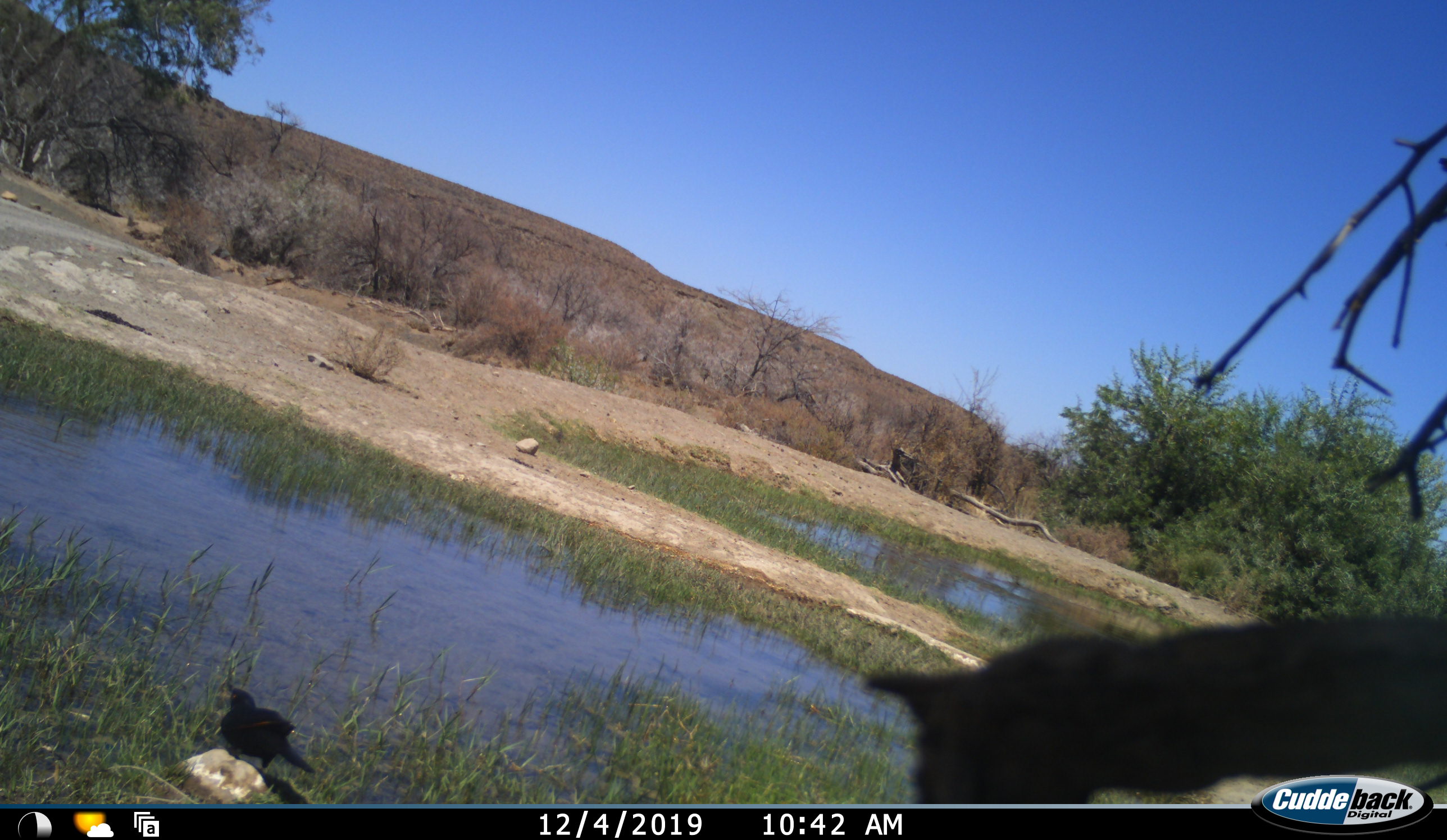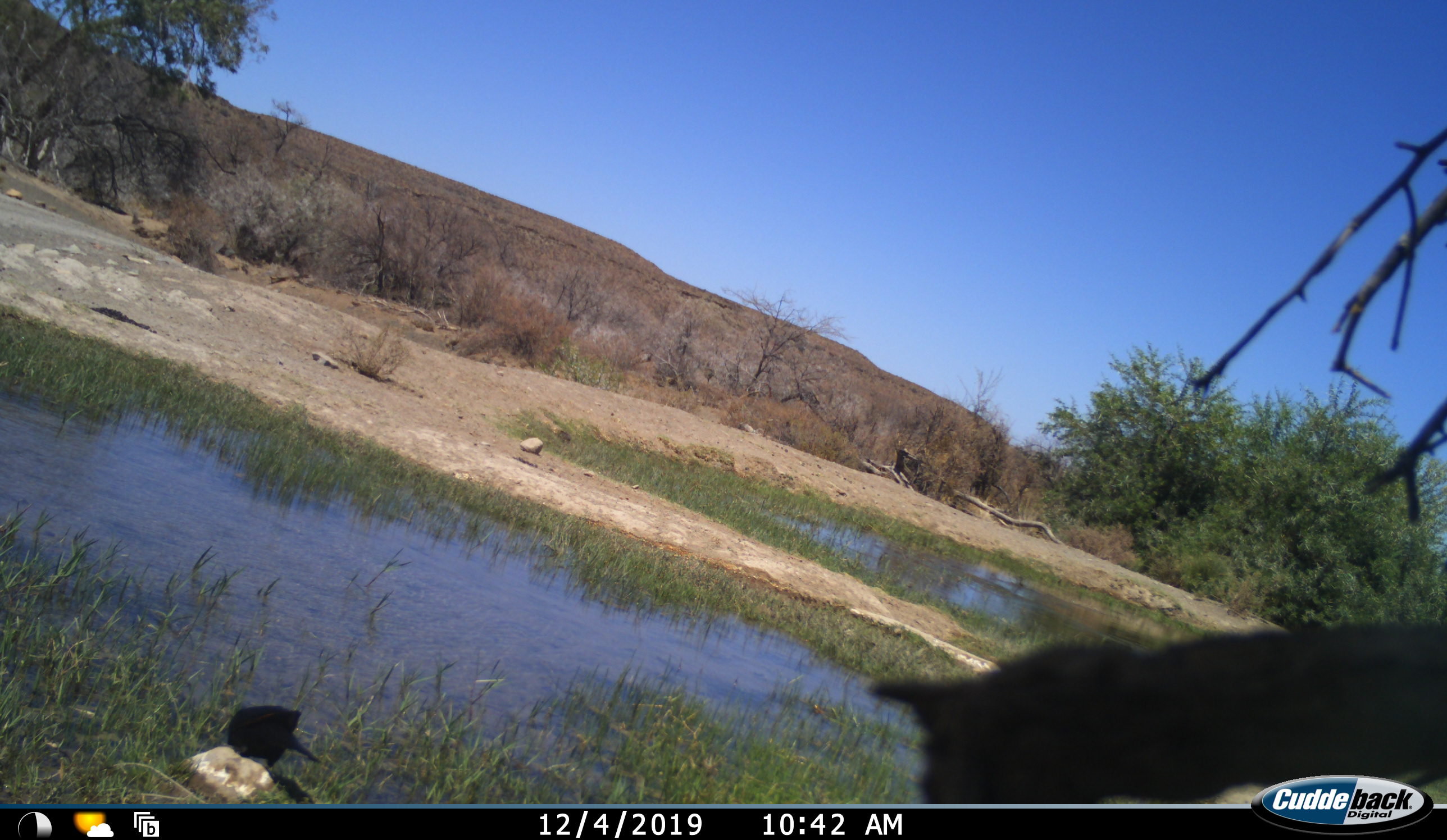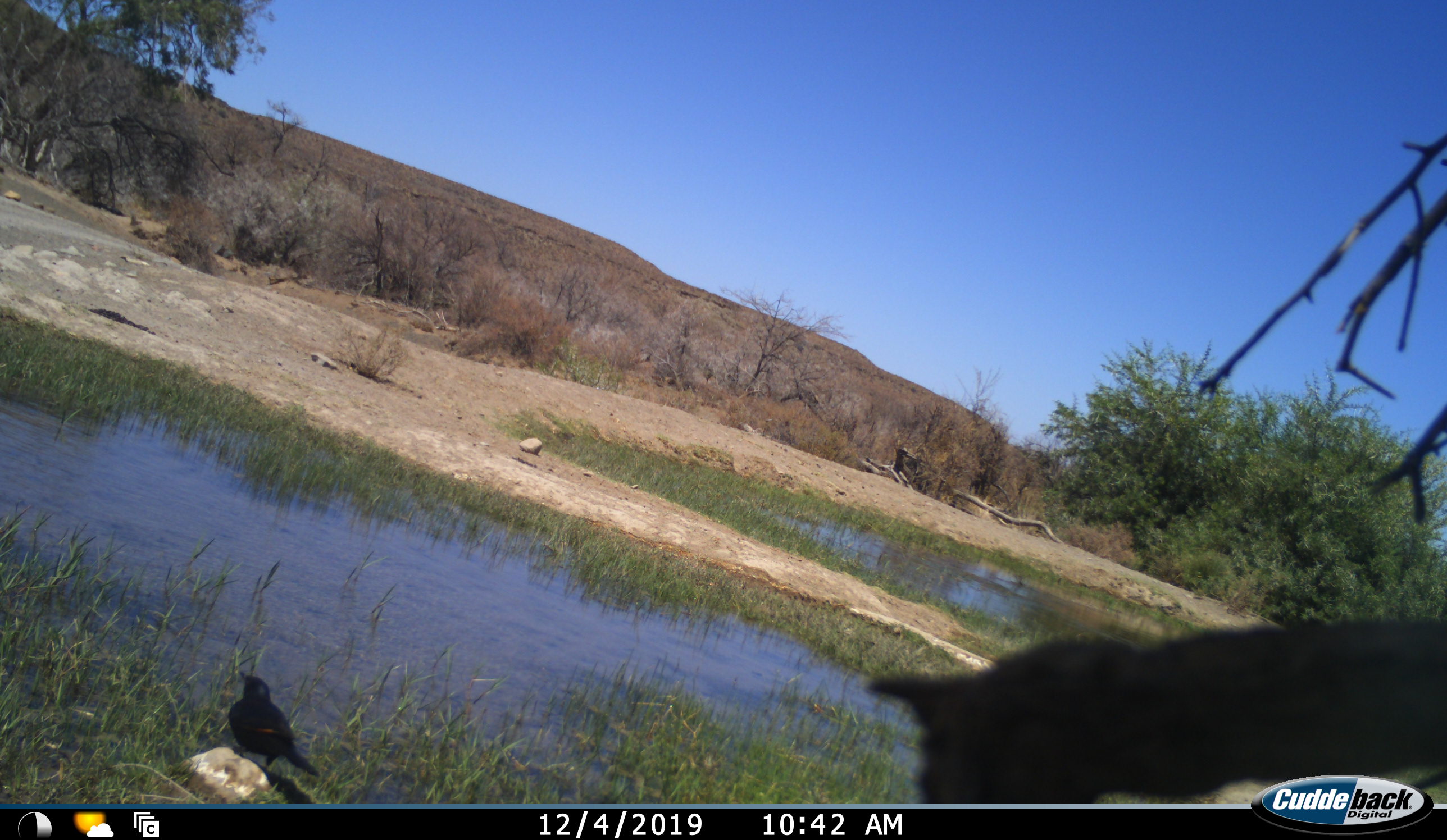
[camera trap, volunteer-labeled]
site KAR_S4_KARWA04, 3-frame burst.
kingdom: Animalia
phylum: Chordata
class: Aves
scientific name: Aves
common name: bird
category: birdother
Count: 1.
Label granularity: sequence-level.